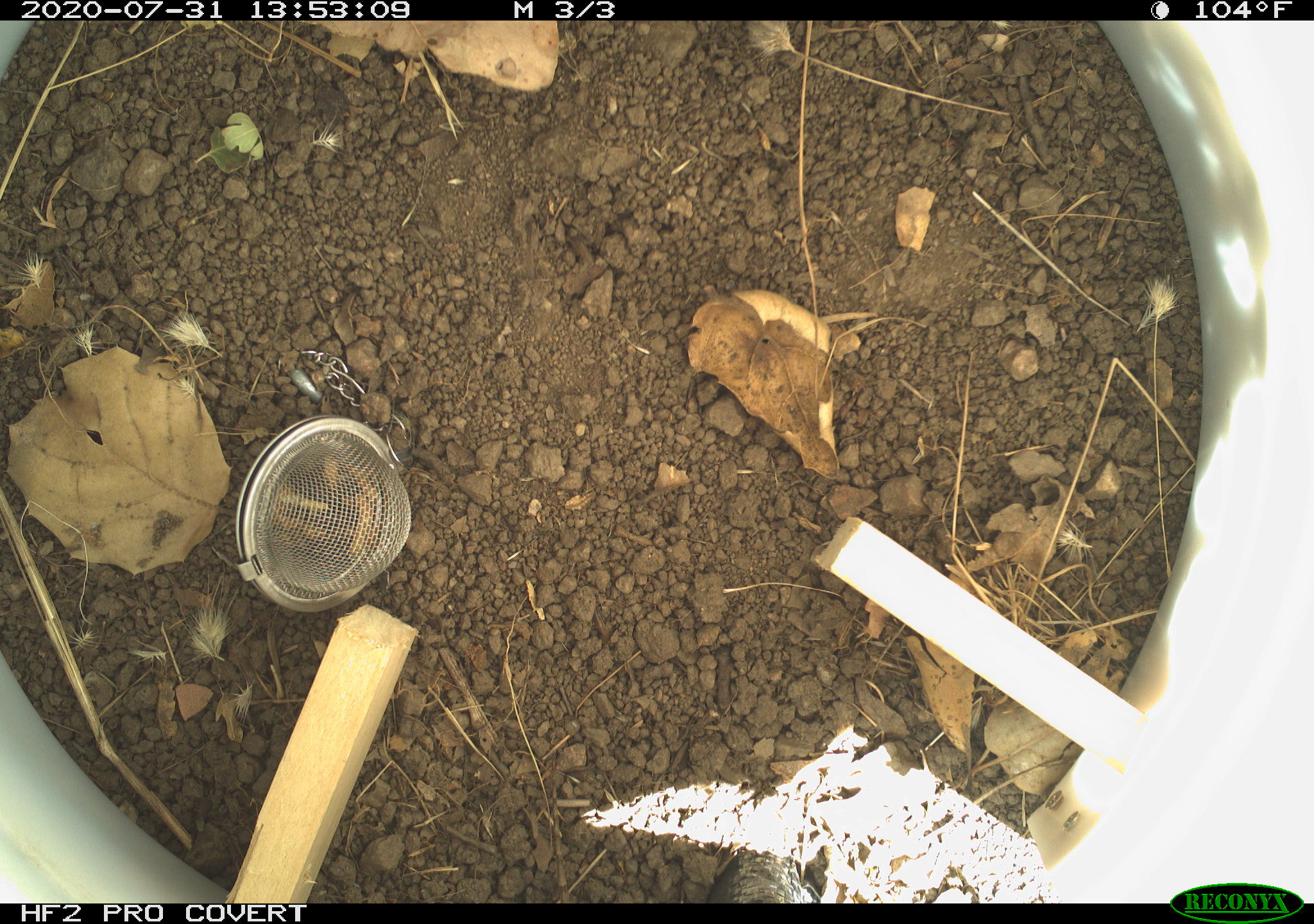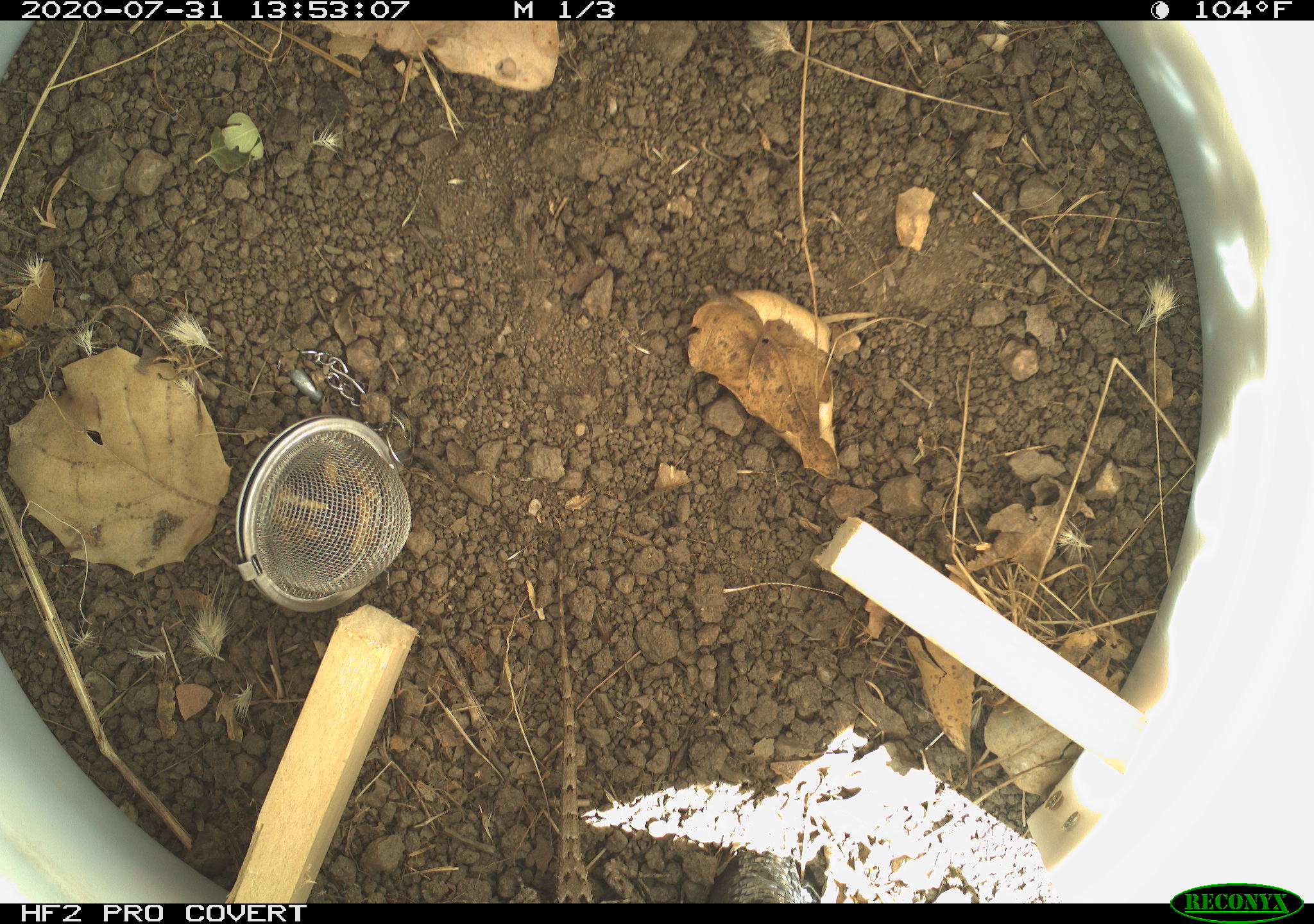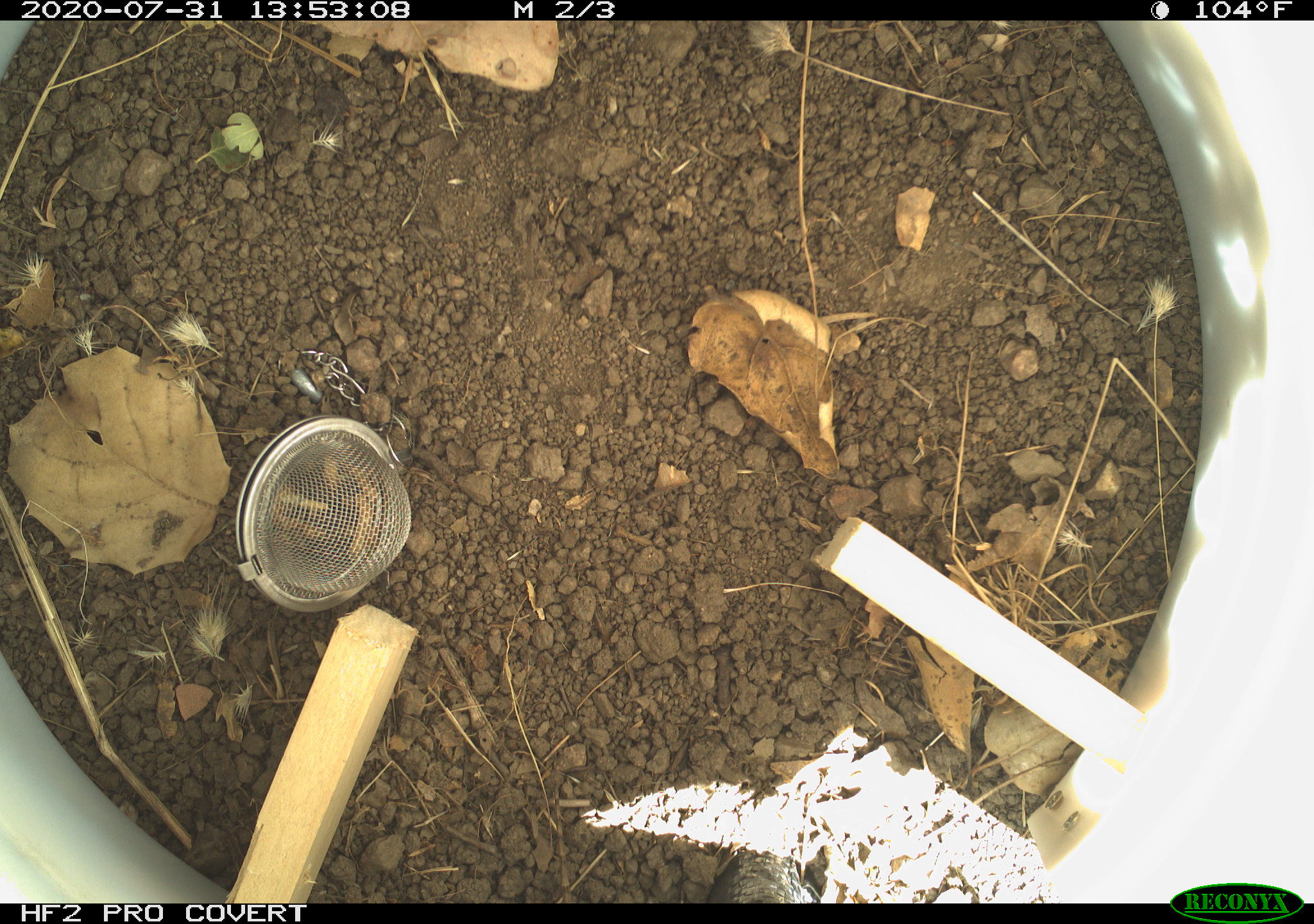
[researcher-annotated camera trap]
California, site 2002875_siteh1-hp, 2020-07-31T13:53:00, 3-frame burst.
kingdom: Animalia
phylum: Chordata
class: Reptilia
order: Squamata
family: Phrynosomatidae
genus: Sceloporus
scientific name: Sceloporus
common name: spiny lizards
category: sceloporus species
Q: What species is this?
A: Sceloporus species (spiny lizards) (Sceloporus).